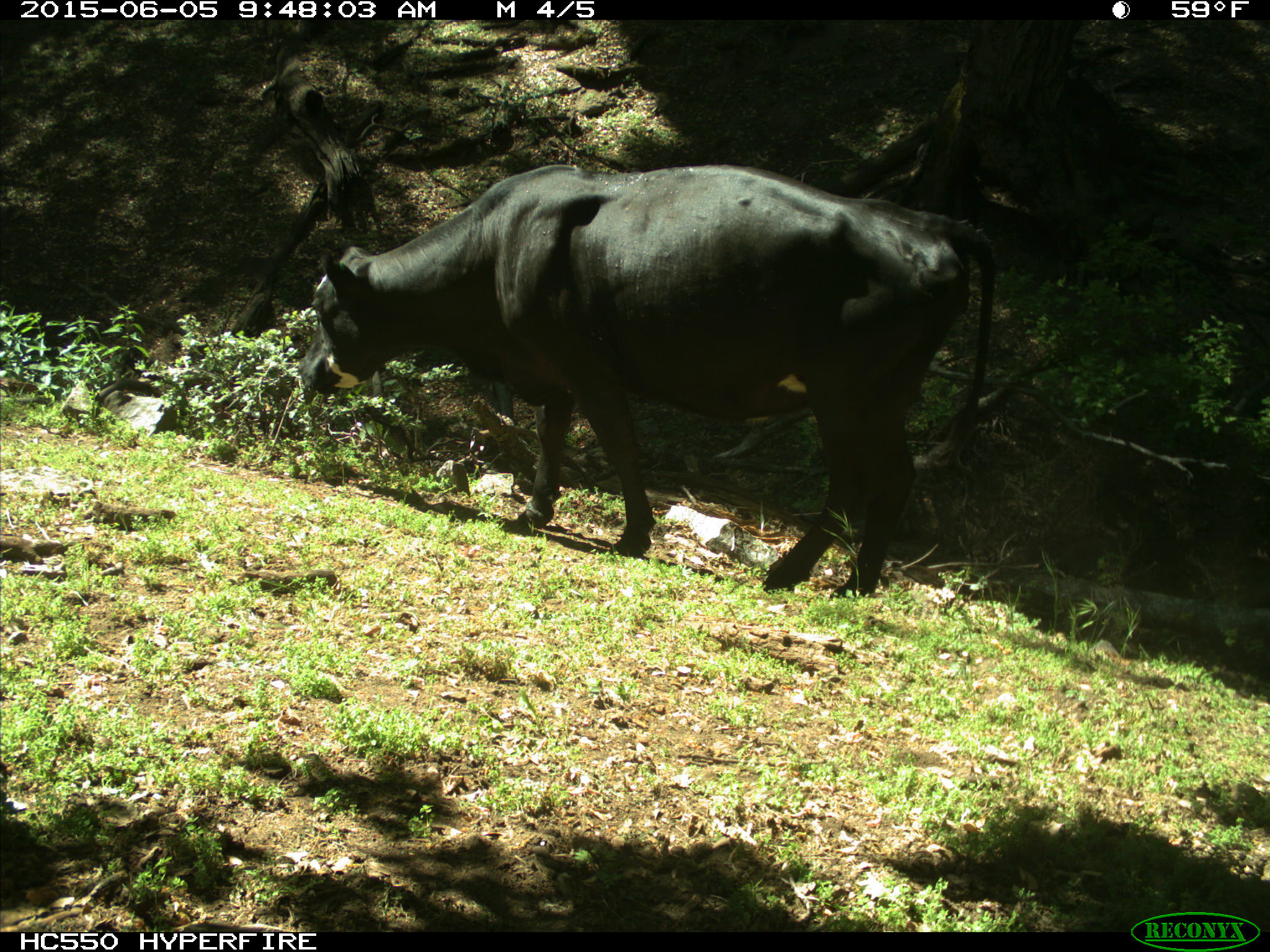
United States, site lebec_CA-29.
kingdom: Animalia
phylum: Chordata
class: Mammalia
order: Artiodactyla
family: Bovidae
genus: Bos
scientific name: Bos taurus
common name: domestic cow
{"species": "Bos taurus (domestic cow)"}